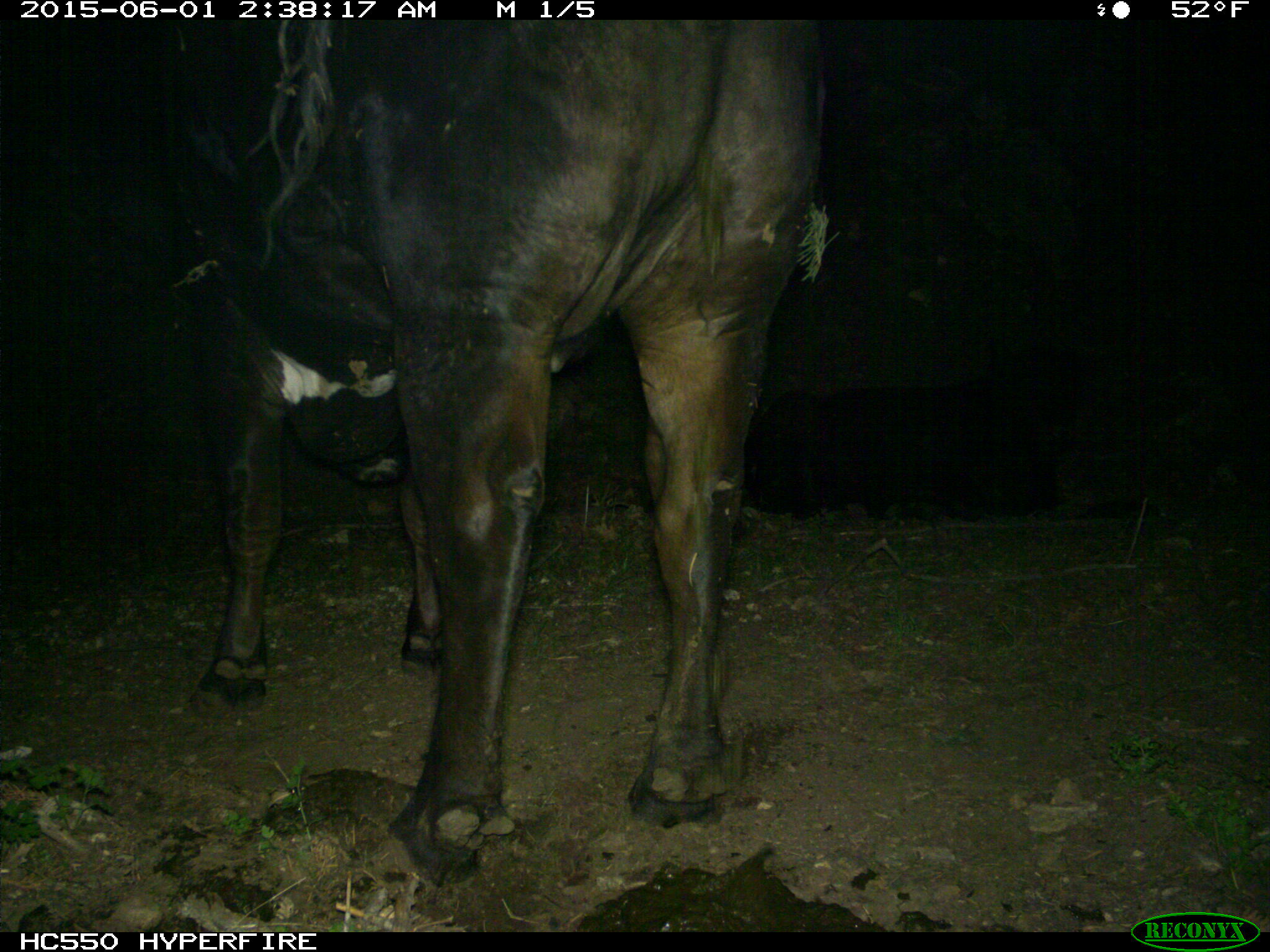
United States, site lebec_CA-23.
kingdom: Animalia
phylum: Chordata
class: Mammalia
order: Artiodactyla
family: Bovidae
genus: Bos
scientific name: Bos taurus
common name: domestic cow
Bos taurus (domestic cow).